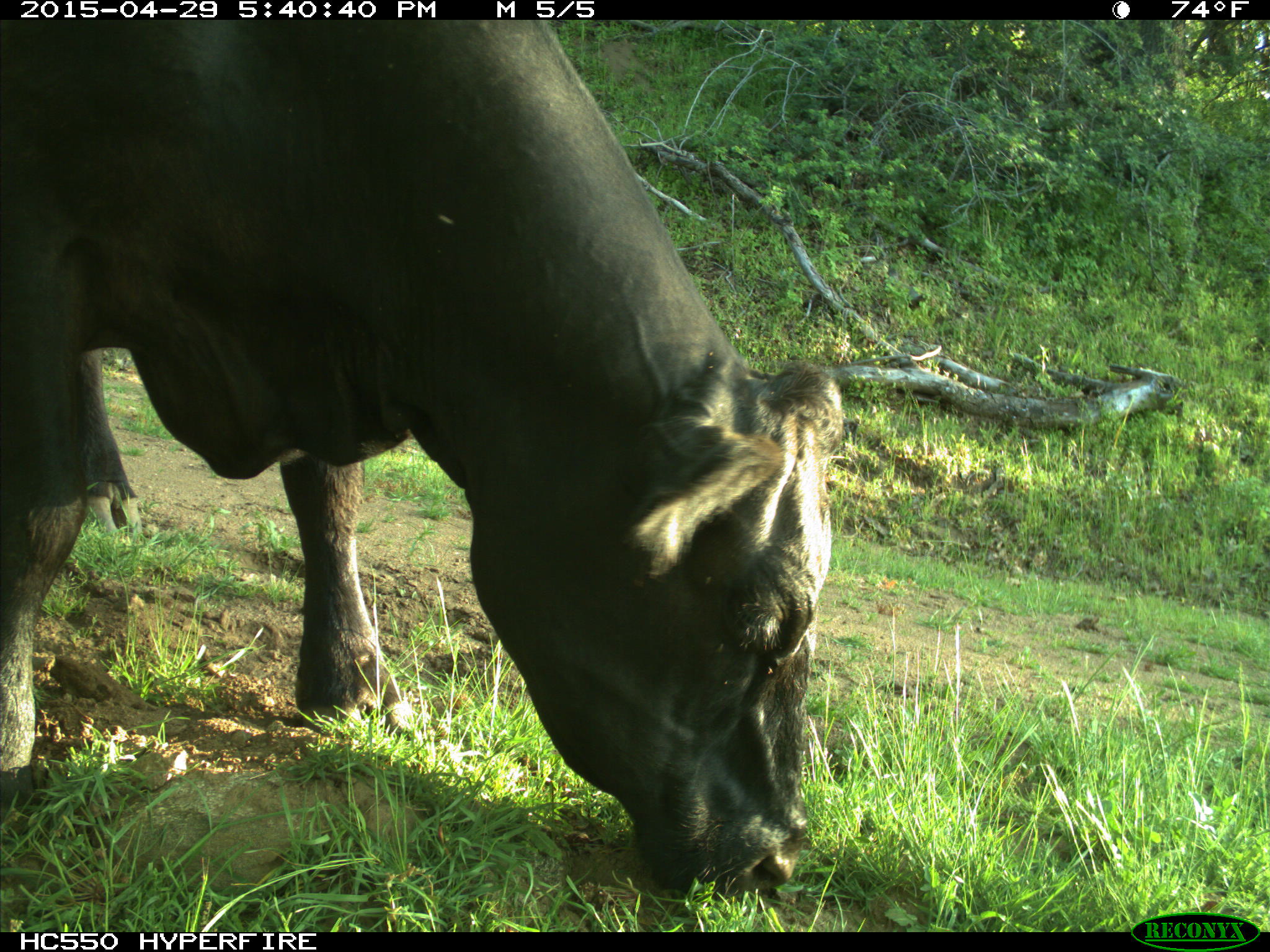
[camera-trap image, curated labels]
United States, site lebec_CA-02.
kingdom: Animalia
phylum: Chordata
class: Mammalia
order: Artiodactyla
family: Bovidae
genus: Bos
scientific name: Bos taurus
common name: domestic cow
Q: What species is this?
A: Bos taurus (domestic cow).